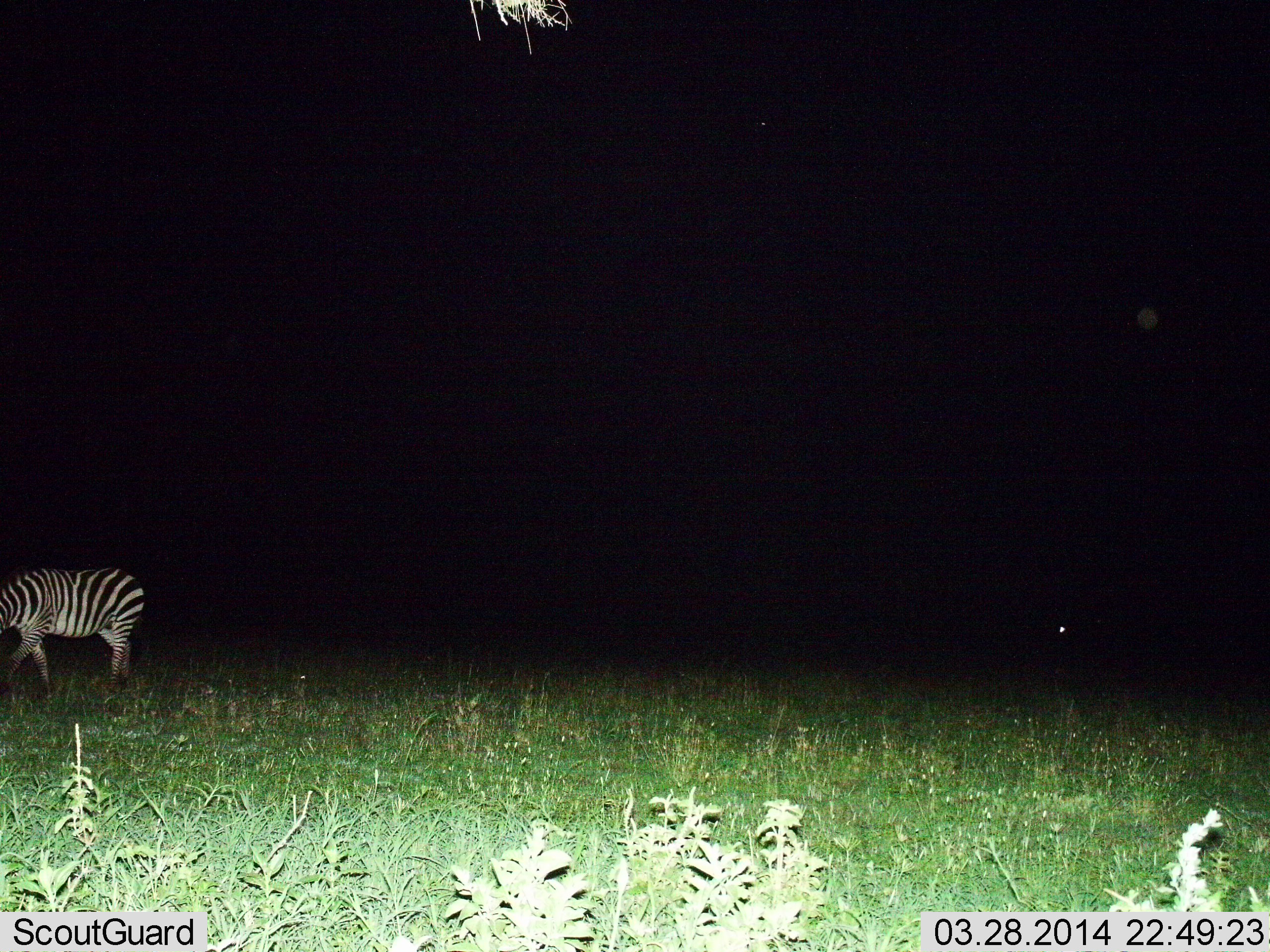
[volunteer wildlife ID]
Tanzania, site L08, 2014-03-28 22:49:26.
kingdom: Animalia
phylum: Chordata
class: Mammalia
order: Perissodactyla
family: Equidae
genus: Equus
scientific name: Equus quagga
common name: plains zebra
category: zebra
Zebra (plains zebra) (Equus quagga), count 1. Behavior (volunteer vote fractions): standing 30%, resting 0%, moving 50%, interacting 0%. Young present (vote fraction): 0%. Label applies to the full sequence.